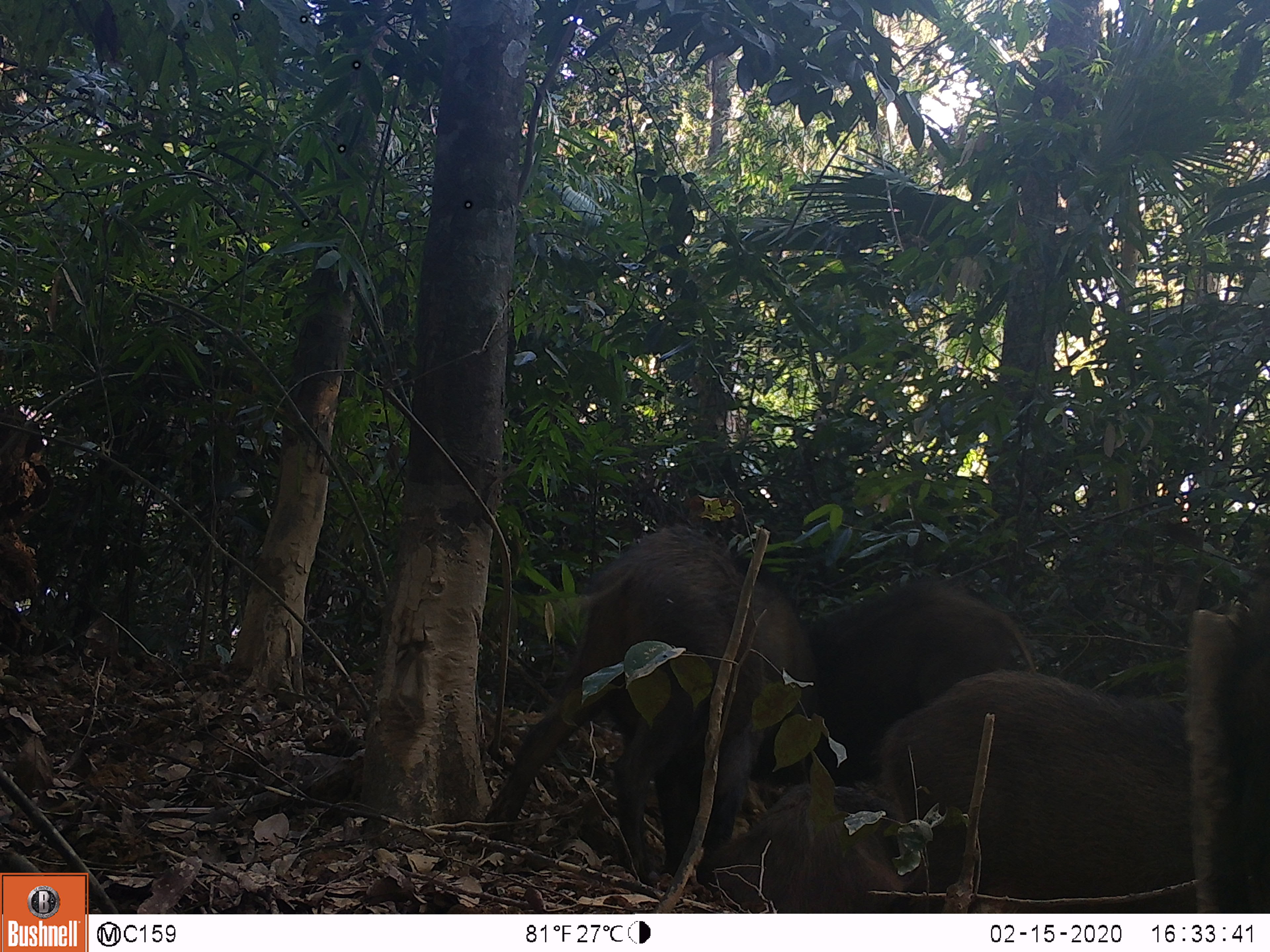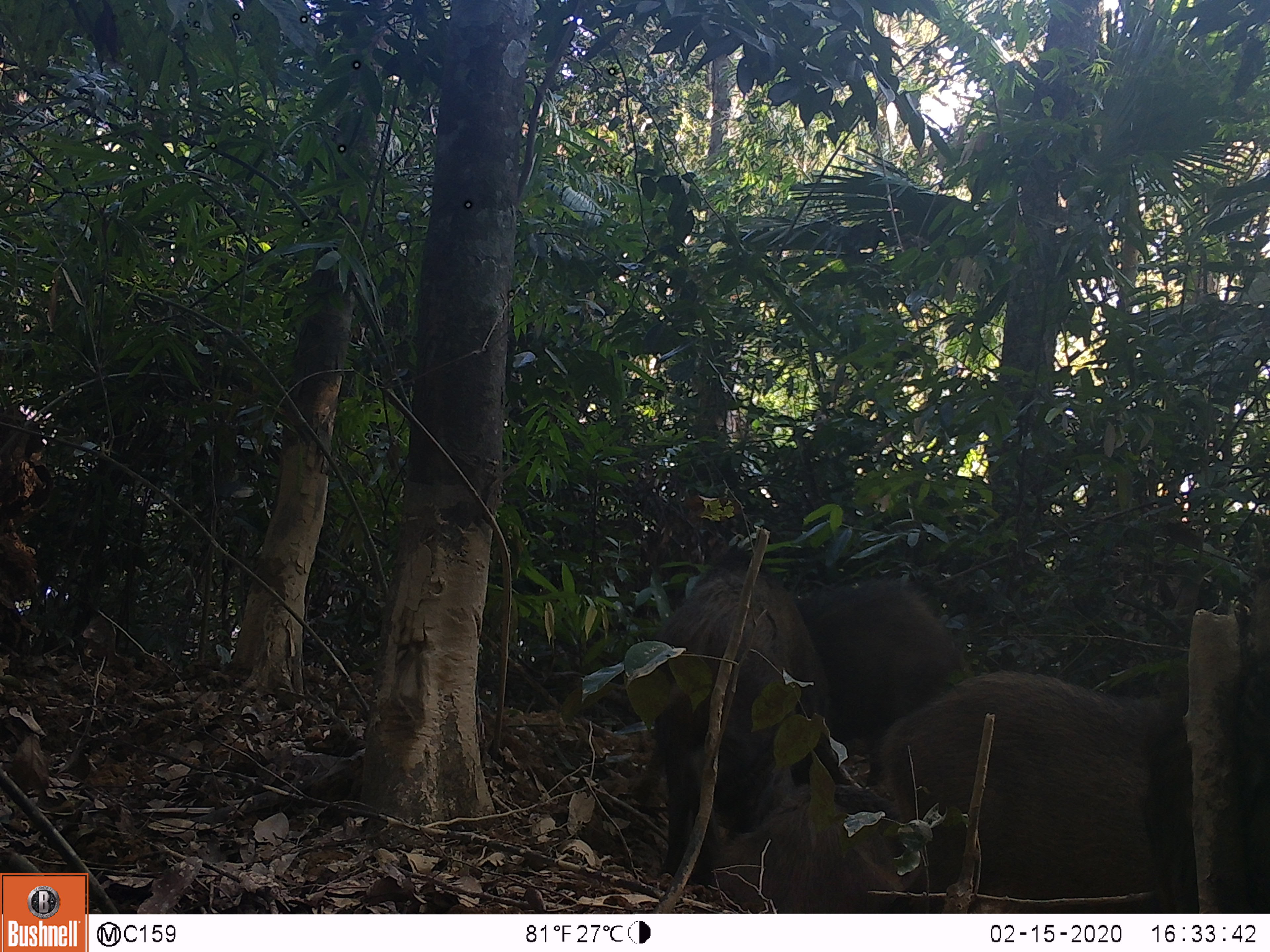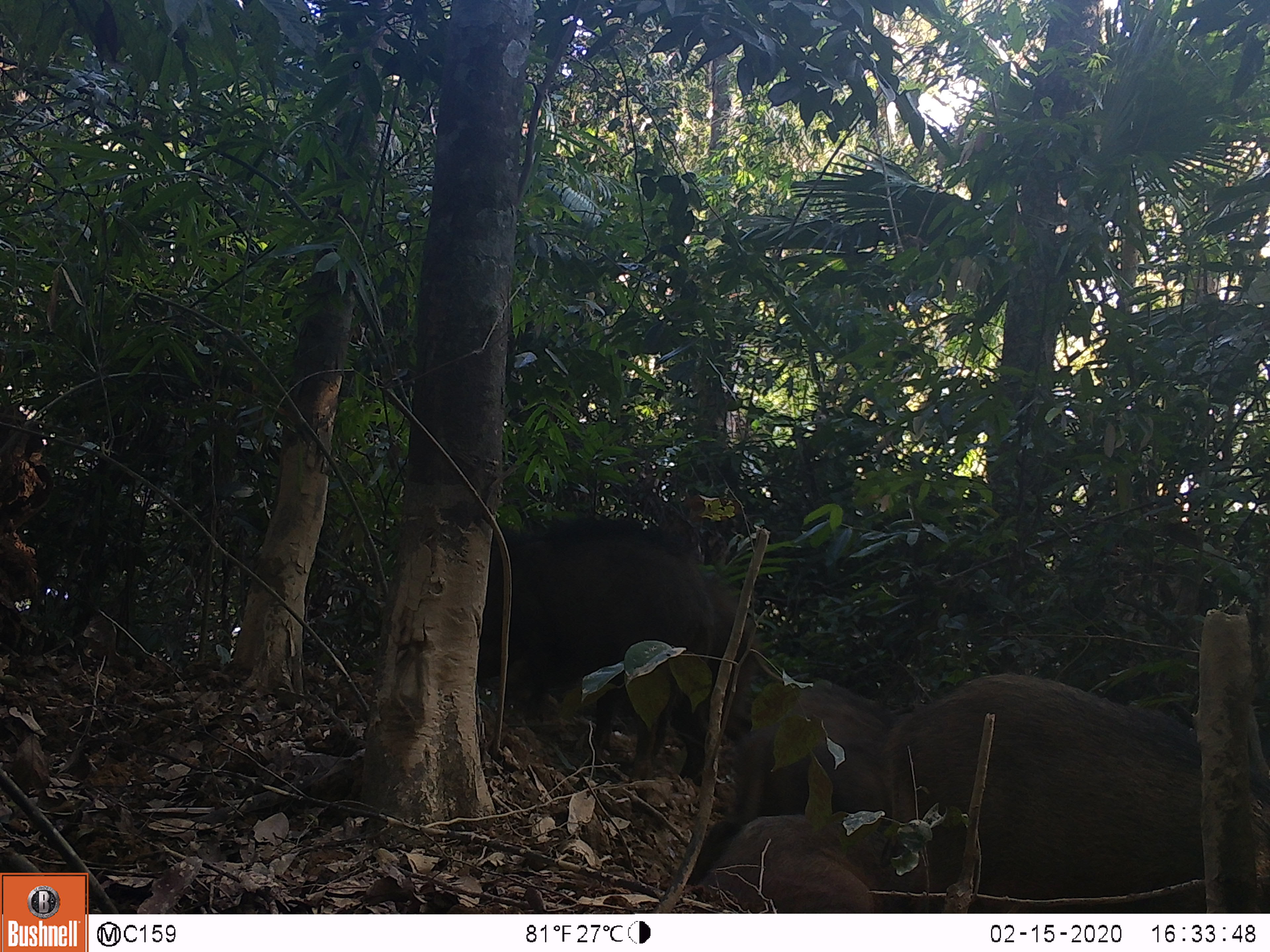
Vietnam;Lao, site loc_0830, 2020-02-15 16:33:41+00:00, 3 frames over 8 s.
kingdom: Animalia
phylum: Chordata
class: Mammalia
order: Artiodactyla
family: Suidae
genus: Sus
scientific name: Sus scrofa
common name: eurasian wild pig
Eurasian wild pig (Sus scrofa). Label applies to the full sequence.